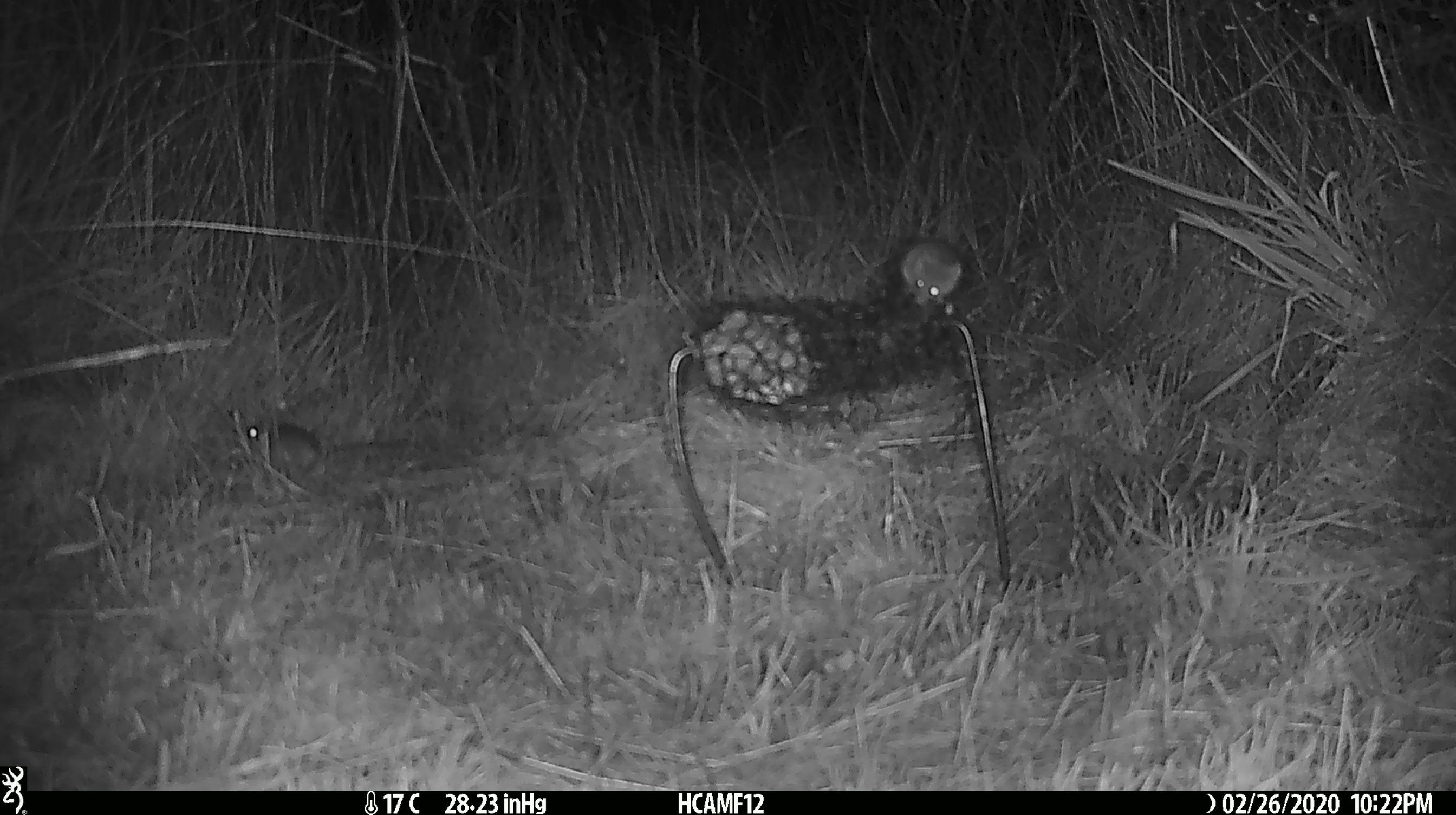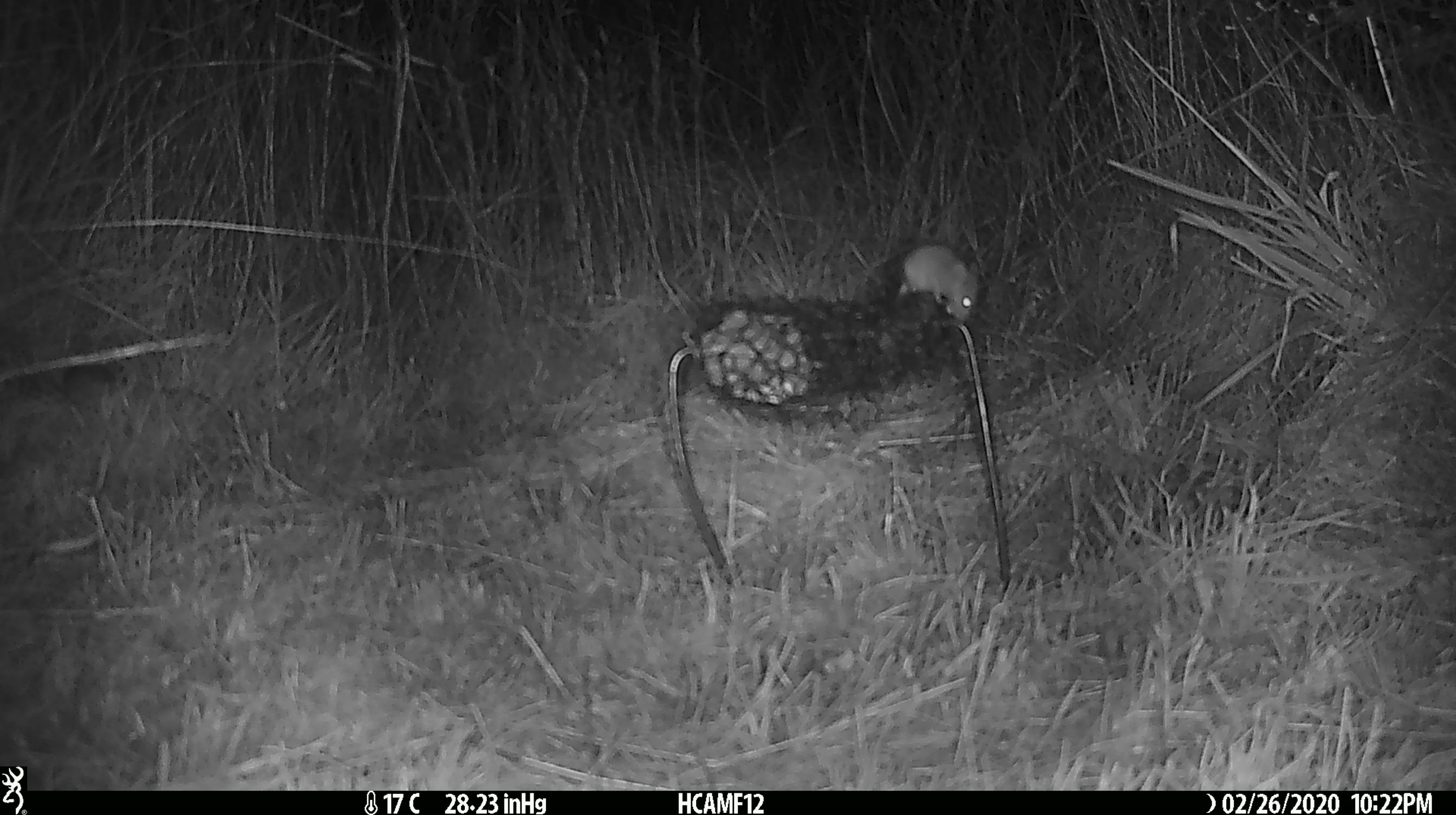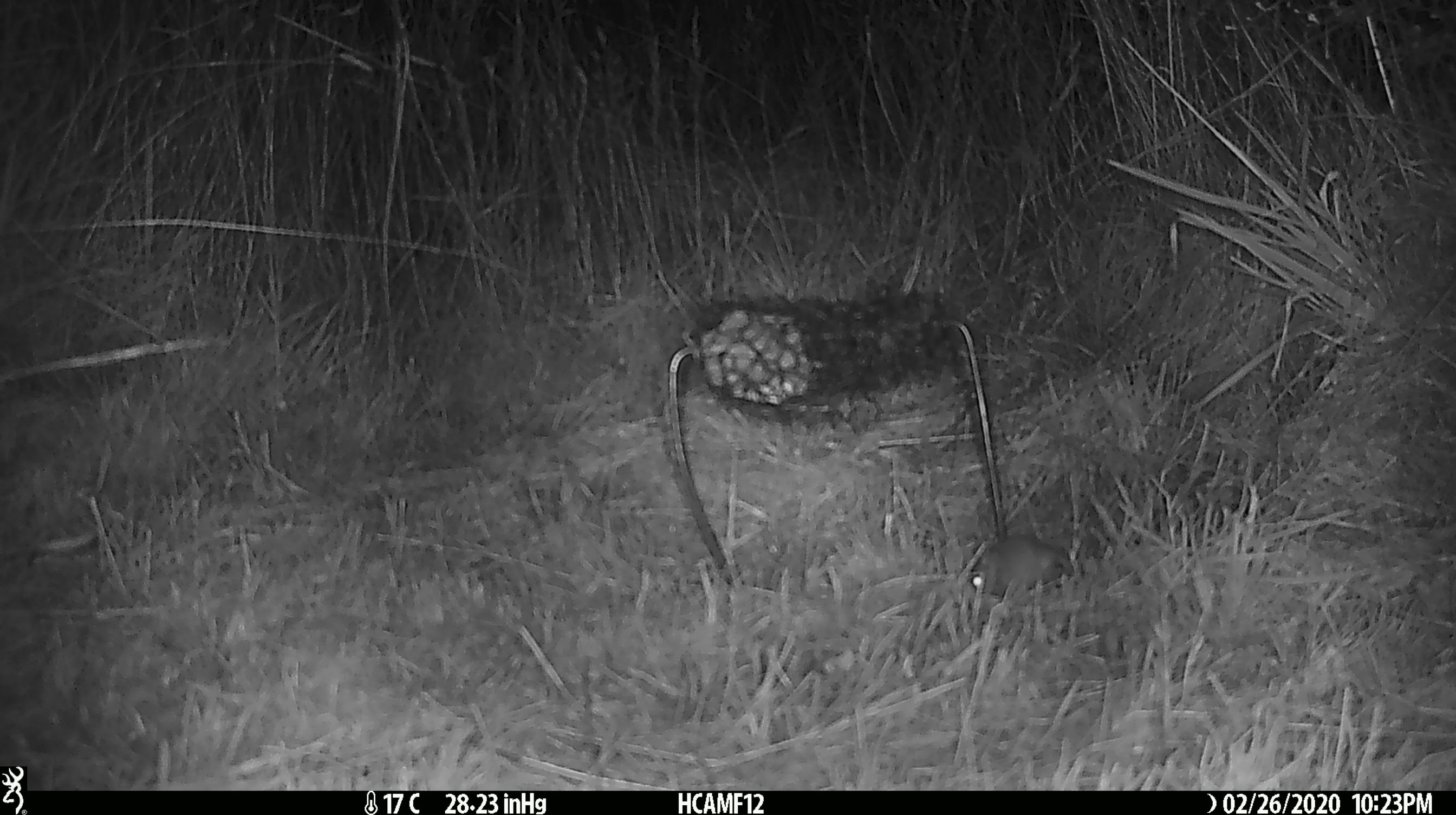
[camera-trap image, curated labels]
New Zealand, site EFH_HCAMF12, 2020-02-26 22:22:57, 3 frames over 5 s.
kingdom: Animalia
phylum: Chordata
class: Mammalia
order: Rodentia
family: Muridae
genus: Mus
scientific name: Mus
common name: mouse